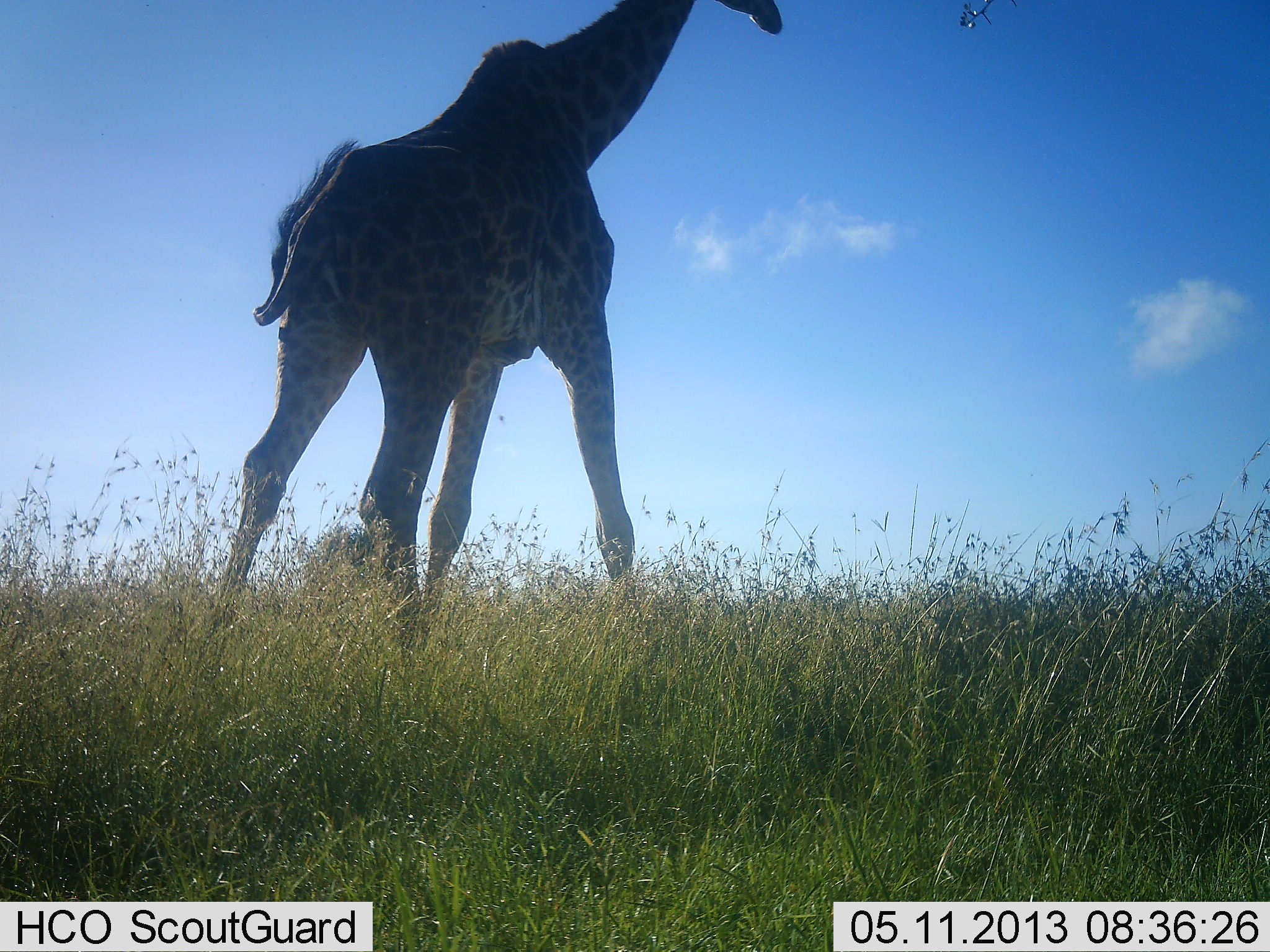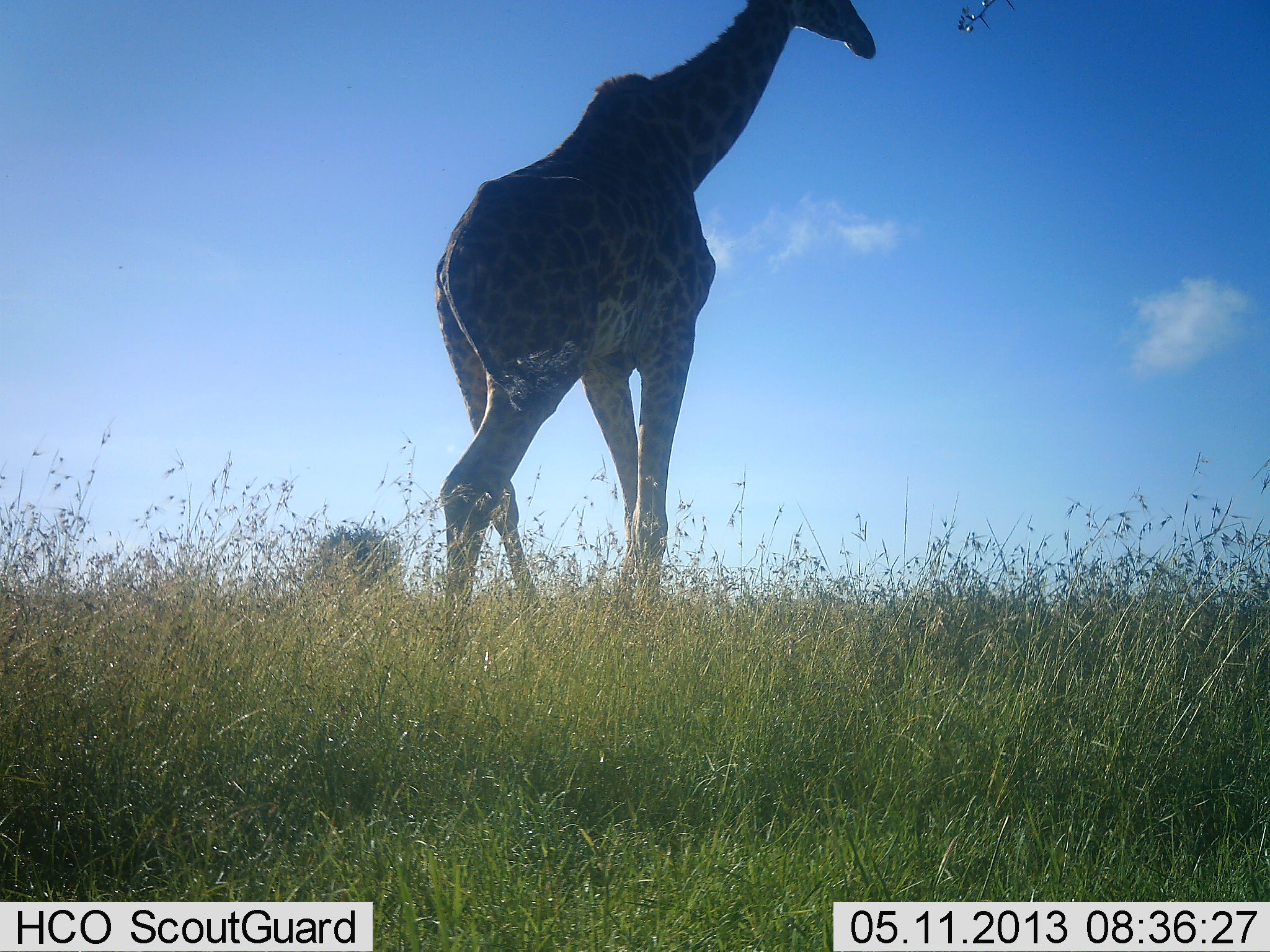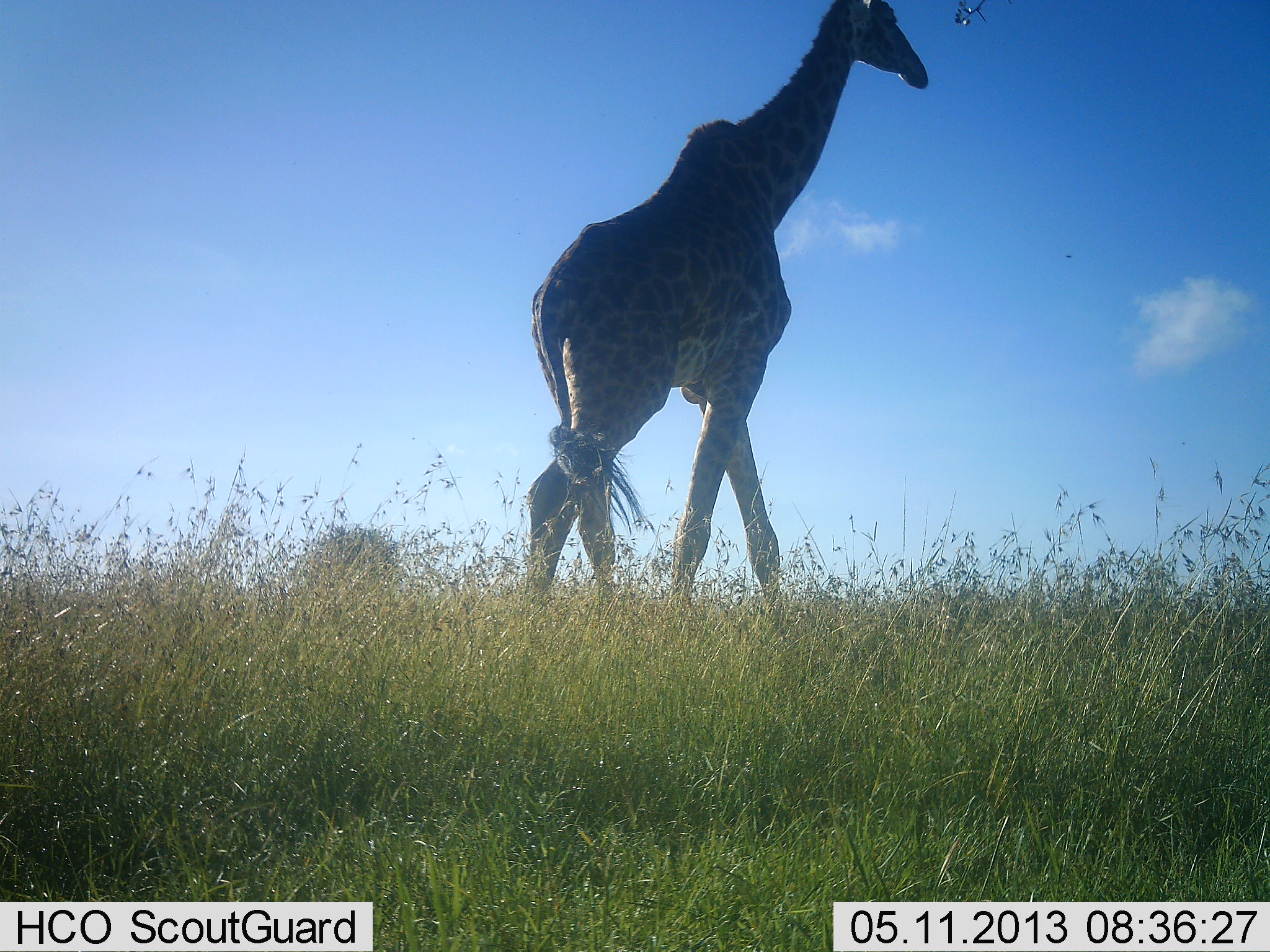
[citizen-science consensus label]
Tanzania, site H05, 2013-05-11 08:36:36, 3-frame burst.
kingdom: Animalia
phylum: Chordata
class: Mammalia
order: Artiodactyla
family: Giraffidae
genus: Giraffa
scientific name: Giraffa camelopardalis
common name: giraffe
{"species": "giraffe (Giraffa camelopardalis)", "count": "1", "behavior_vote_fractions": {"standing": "0%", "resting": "0%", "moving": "100%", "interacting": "0%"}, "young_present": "0%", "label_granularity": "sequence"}